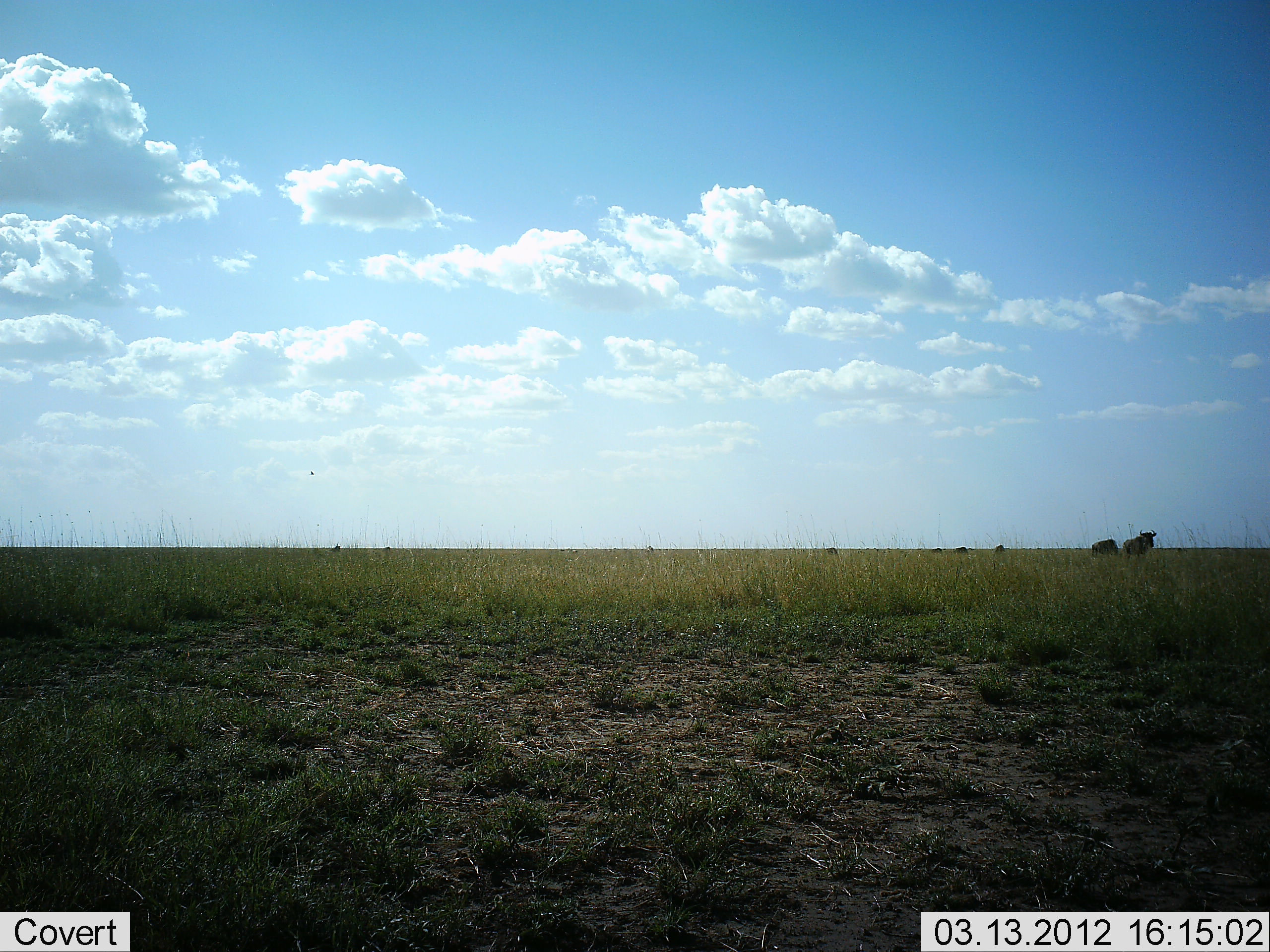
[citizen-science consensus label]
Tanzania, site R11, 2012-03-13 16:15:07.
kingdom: Animalia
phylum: Chordata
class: Mammalia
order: Artiodactyla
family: Bovidae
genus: Connochaetes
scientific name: Connochaetes taurinus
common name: blue wildebeest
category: wildebeest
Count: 5.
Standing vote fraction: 57%.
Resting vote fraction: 9%.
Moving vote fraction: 35%.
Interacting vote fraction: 0%.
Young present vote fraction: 0%.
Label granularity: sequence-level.